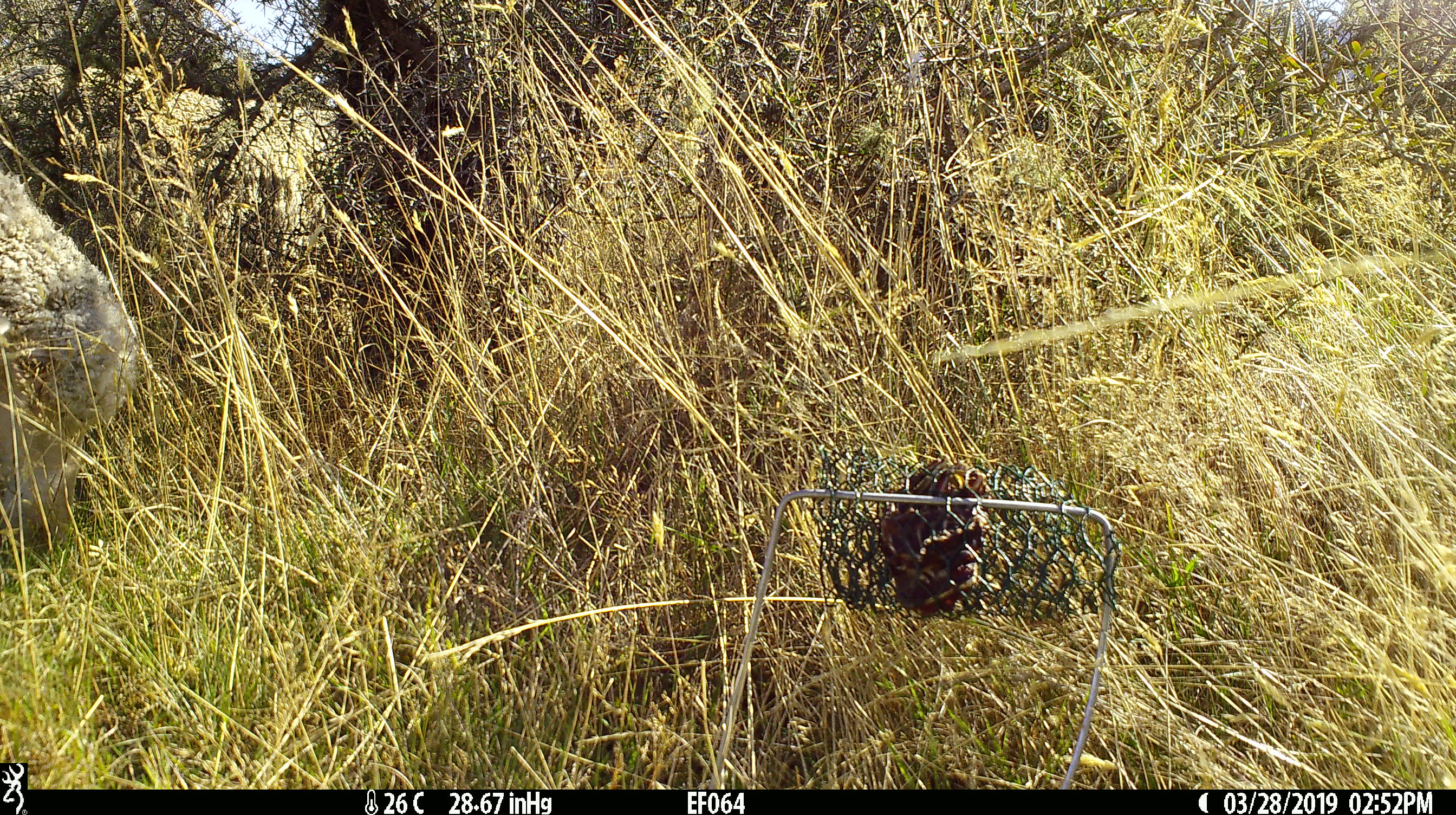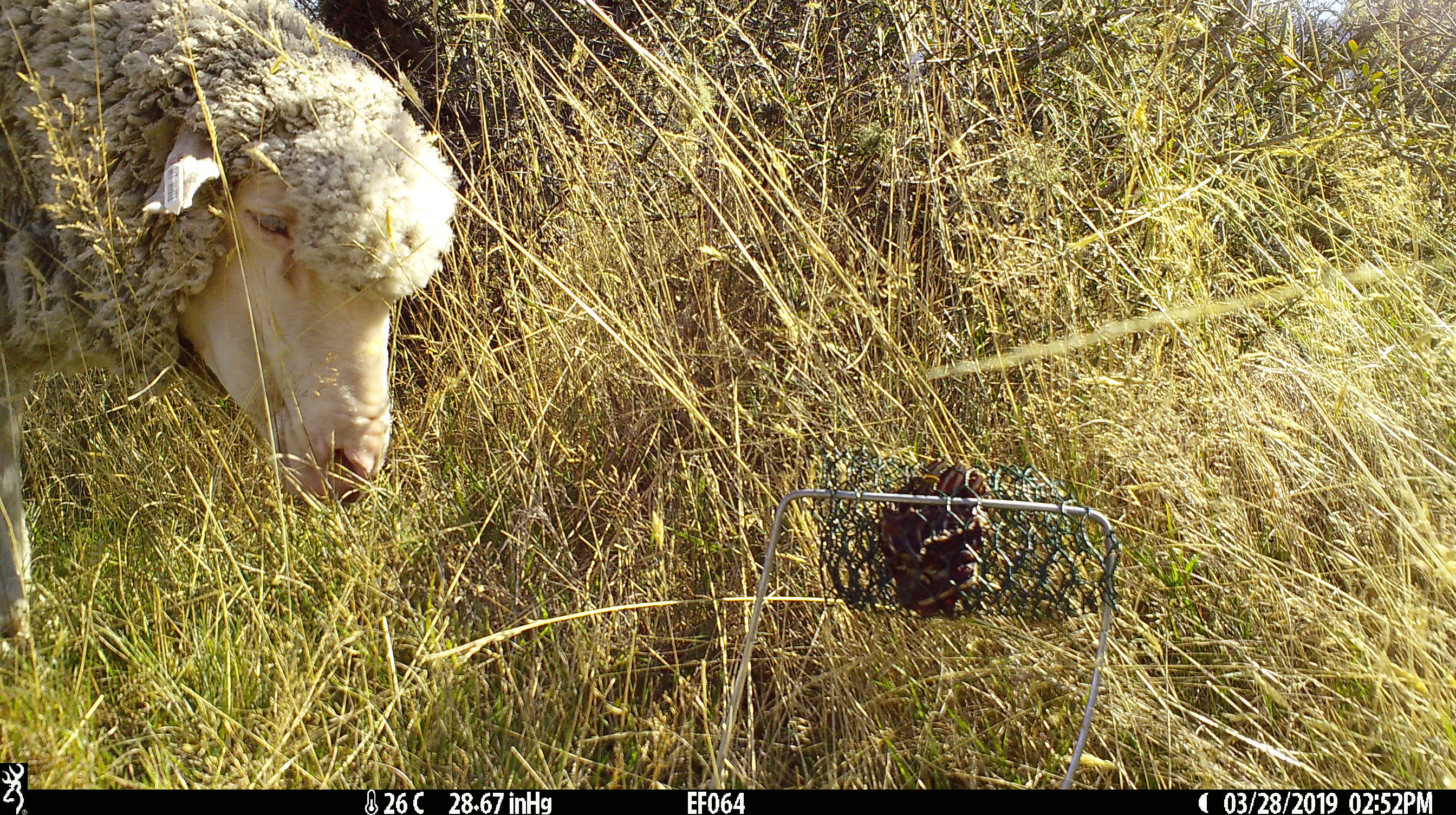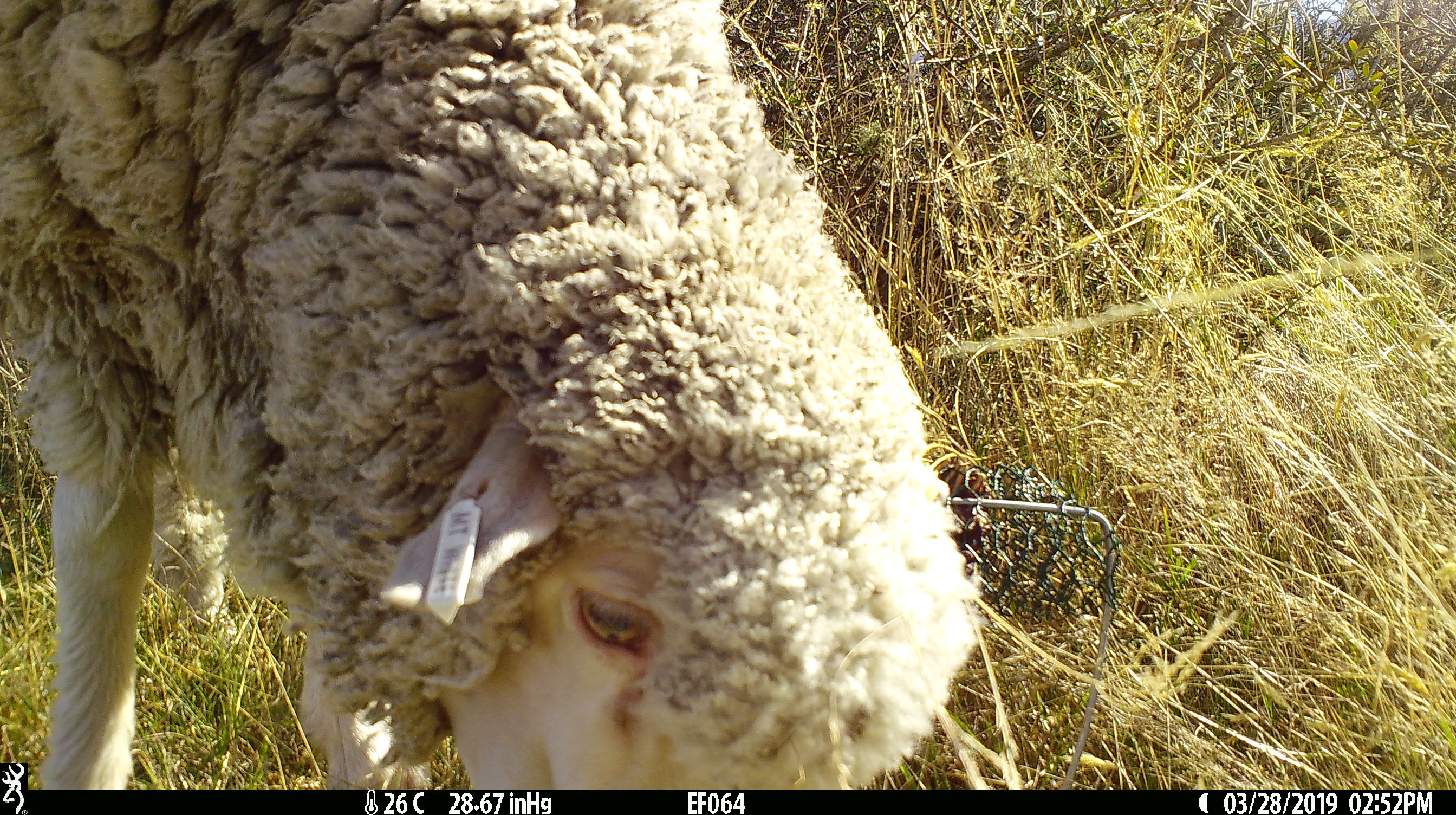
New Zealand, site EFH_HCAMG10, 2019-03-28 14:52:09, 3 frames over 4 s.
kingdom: Animalia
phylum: Chordata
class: Mammalia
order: Artiodactyla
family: Bovidae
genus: Ovis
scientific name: Ovis aries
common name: domestic sheep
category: sheep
Sheep (domestic sheep) (Ovis aries).